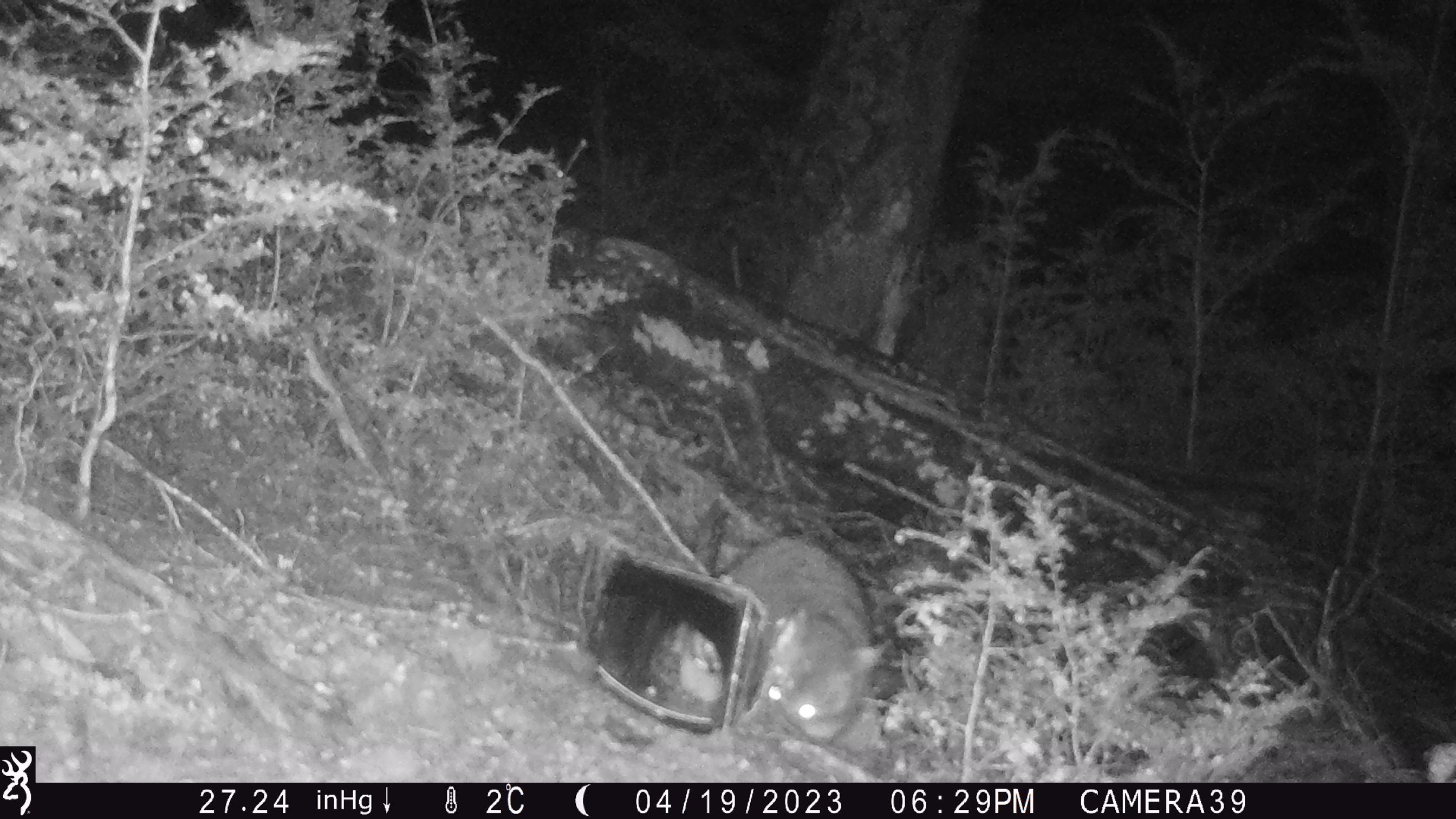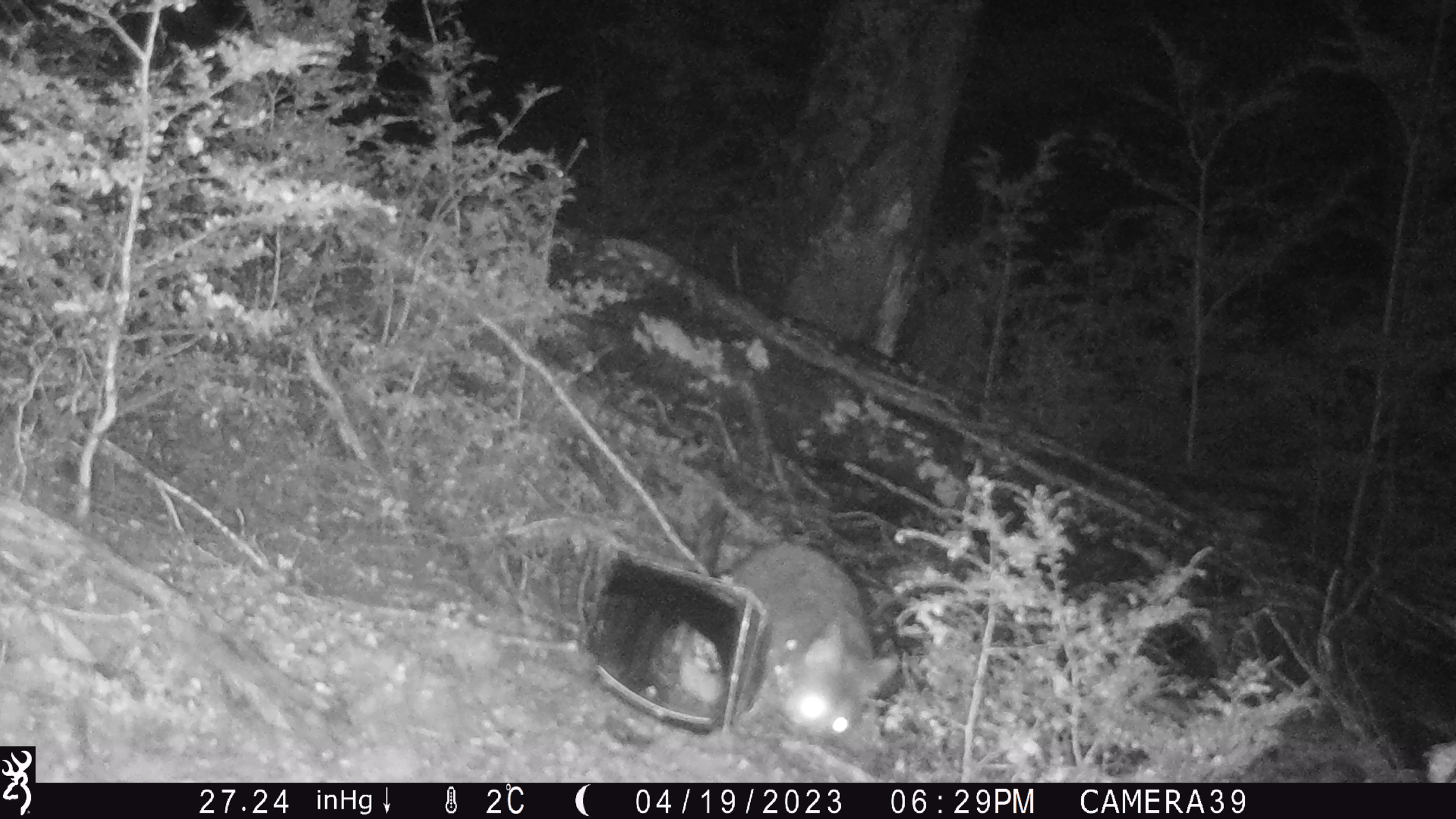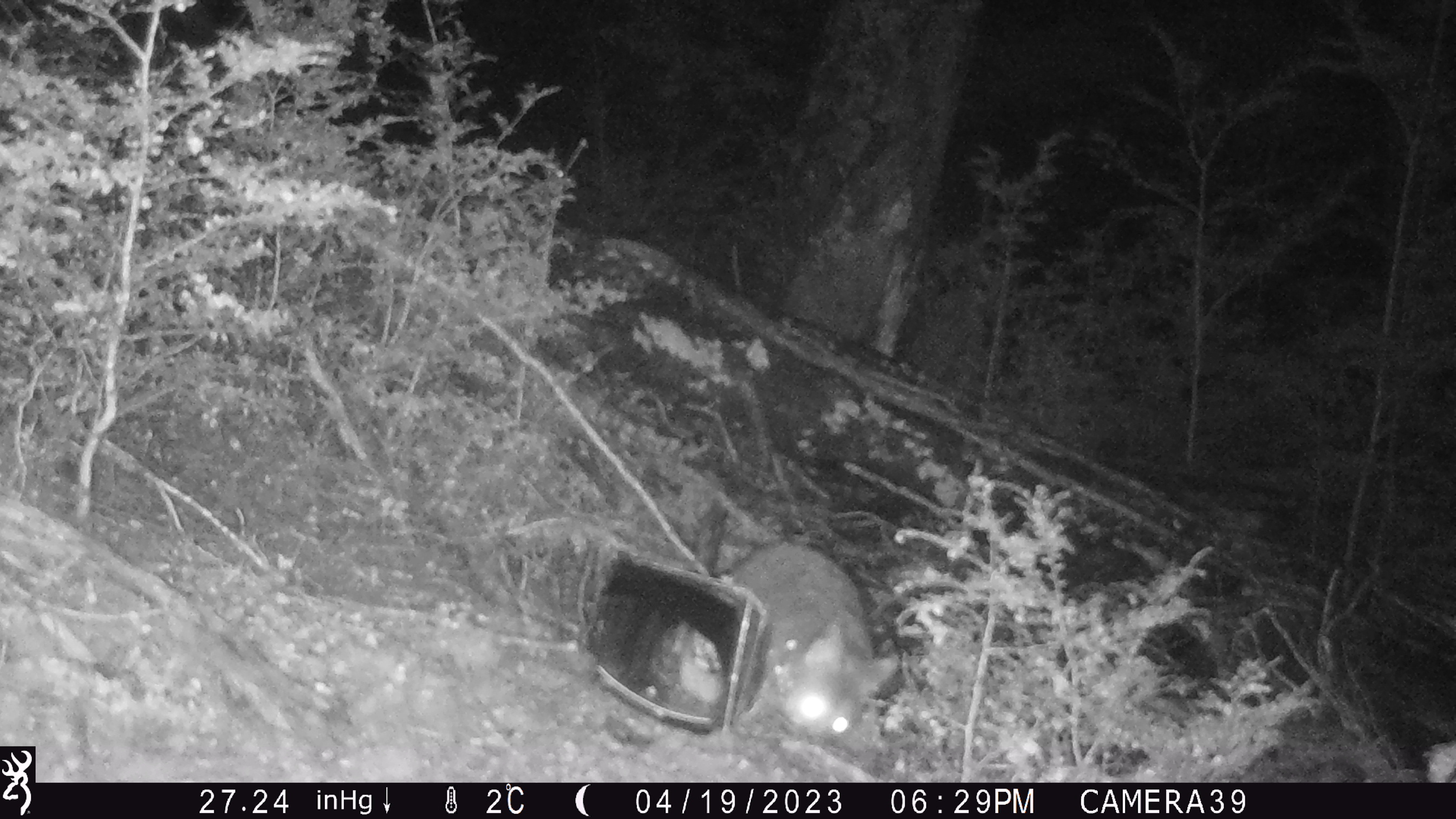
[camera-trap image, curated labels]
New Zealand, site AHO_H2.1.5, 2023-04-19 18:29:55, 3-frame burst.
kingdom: Animalia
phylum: Chordata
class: Mammalia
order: Carnivora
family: Mustelidae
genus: Mustela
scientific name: Mustela erminea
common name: stoat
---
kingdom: Animalia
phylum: Chordata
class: Mammalia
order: Diprotodontia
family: Phalangeridae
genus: Trichosurus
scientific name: Trichosurus vulpecula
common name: common brushtail possum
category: possum